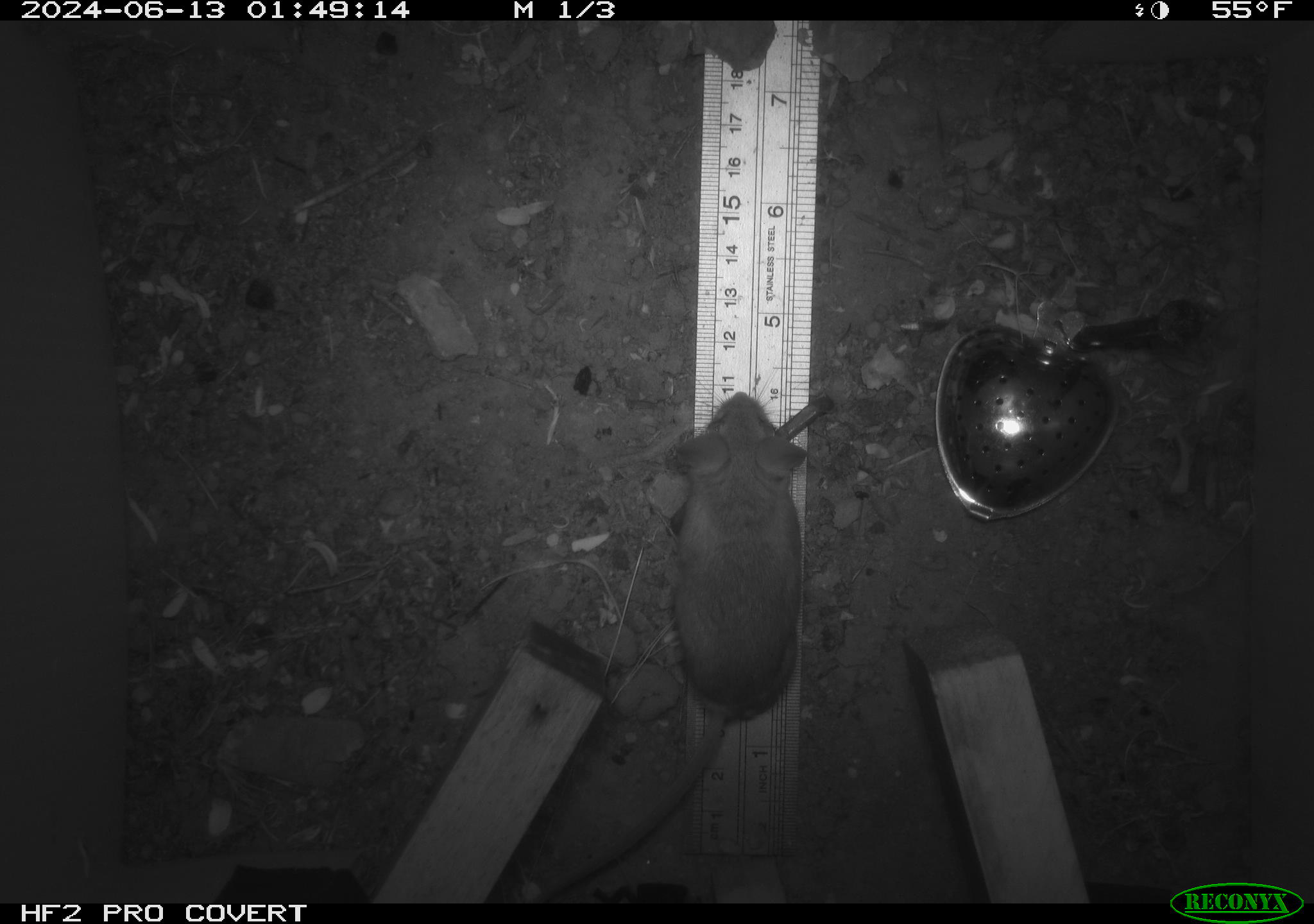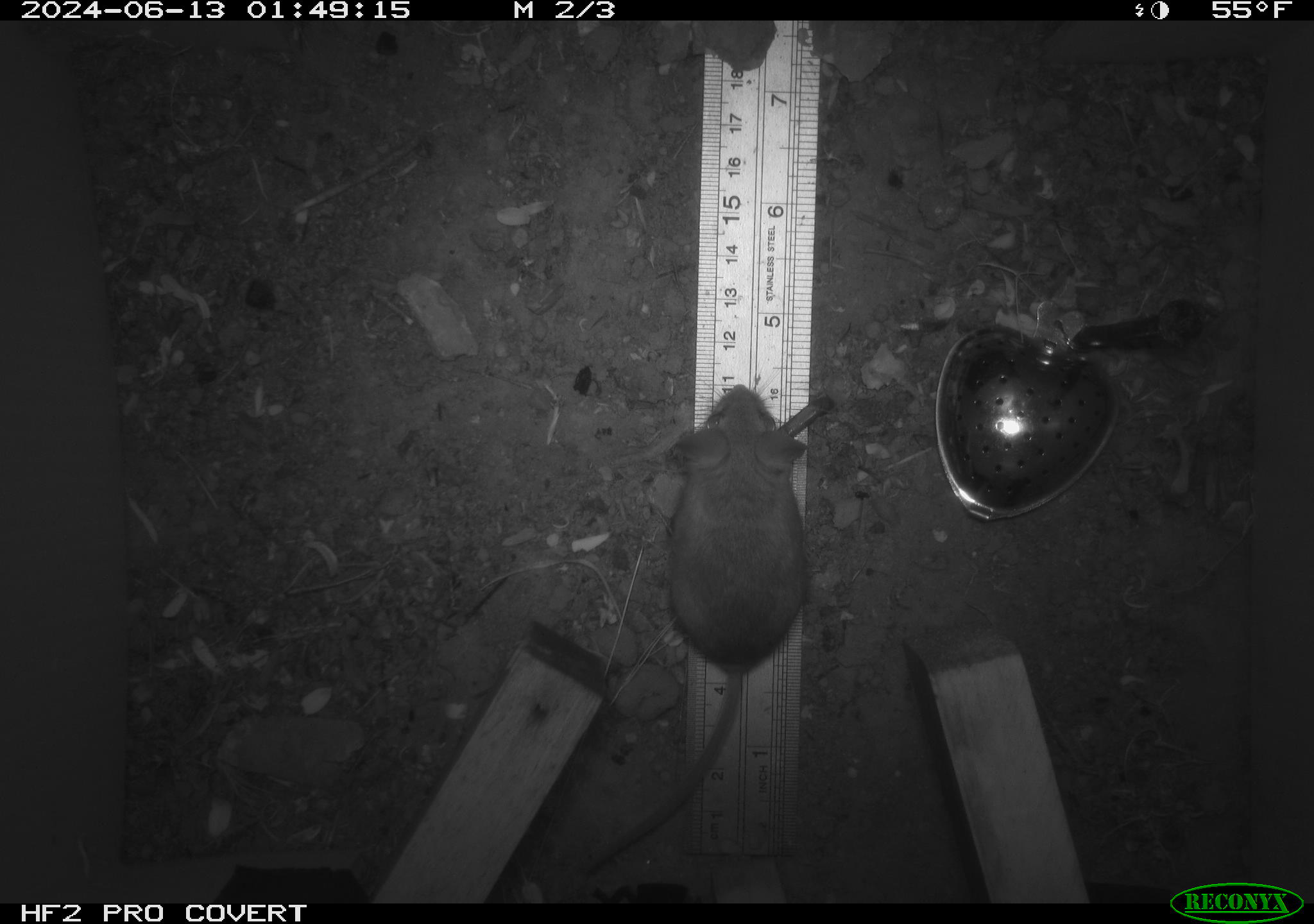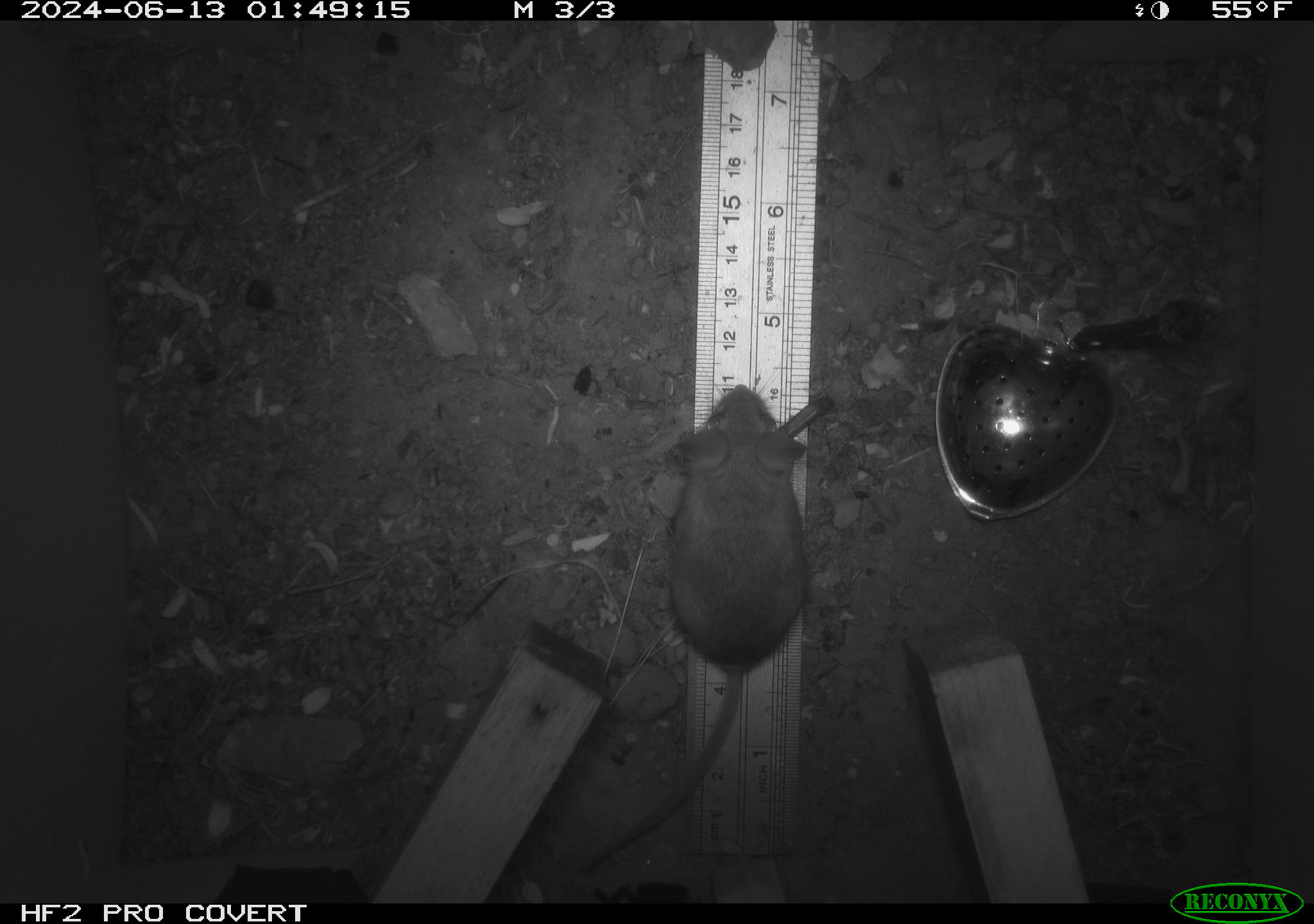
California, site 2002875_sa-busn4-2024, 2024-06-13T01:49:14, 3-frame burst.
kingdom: Animalia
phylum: Chordata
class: Mammalia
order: Rodentia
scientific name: Rodentia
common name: rodent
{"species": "rodent (Rodentia)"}